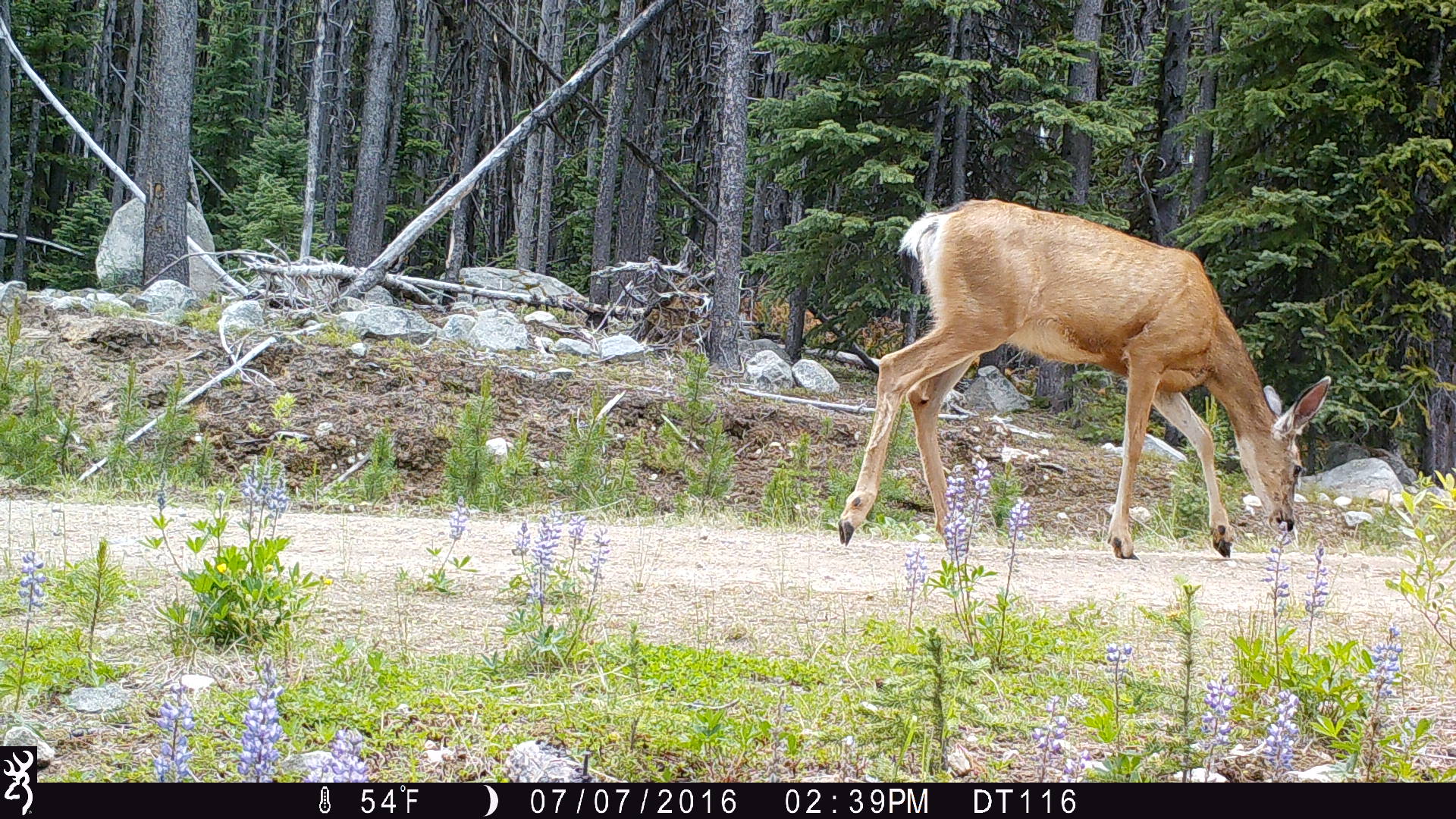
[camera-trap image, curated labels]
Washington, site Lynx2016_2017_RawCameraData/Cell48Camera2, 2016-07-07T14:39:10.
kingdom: Animalia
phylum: Chordata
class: Mammalia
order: Artiodactyla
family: Cervidae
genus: Odocoileus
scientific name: Odocoileus hemionus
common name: mule deer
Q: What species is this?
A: Odocoileus hemionus (mule deer).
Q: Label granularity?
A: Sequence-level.